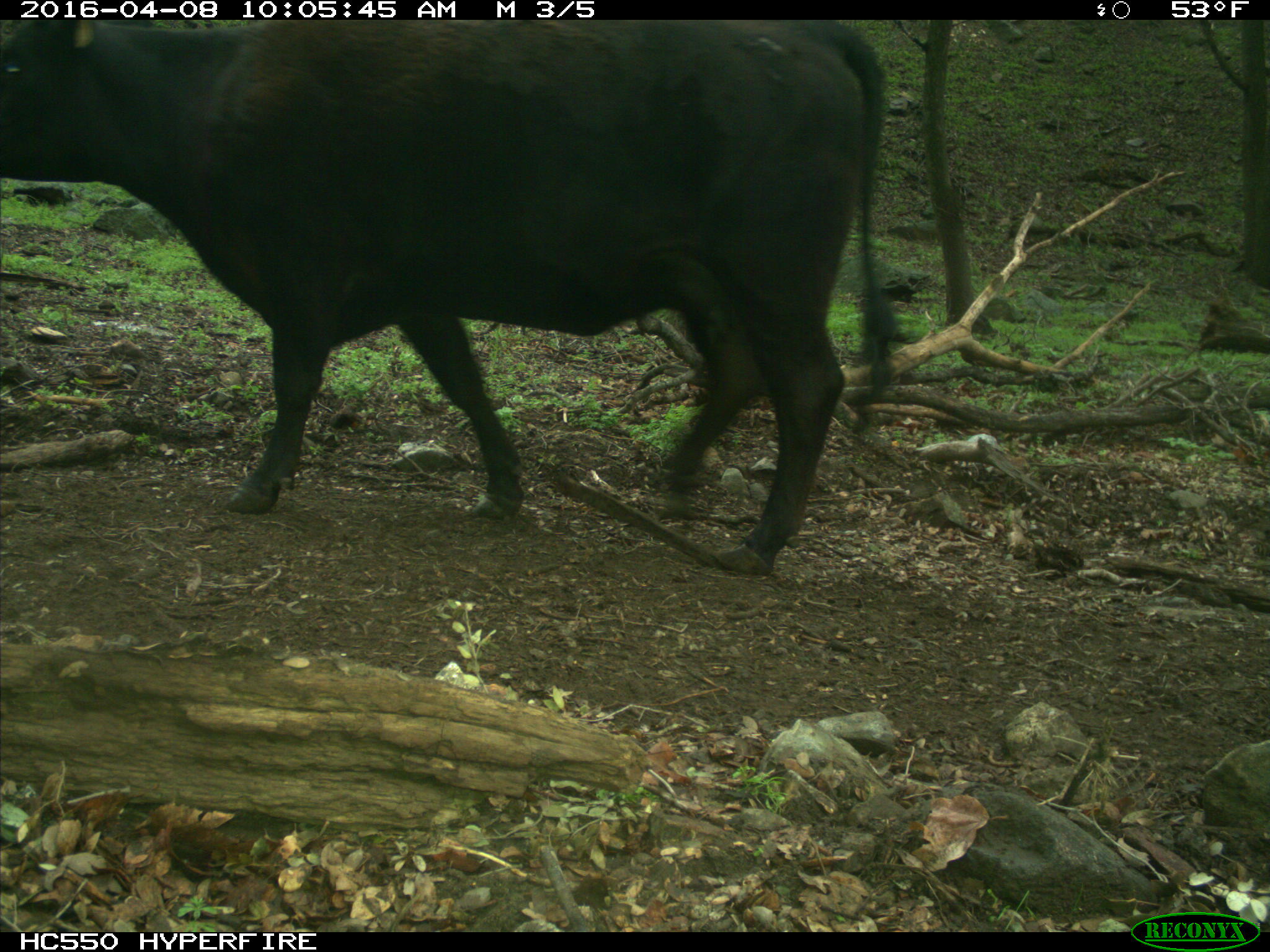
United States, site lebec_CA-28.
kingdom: Animalia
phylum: Chordata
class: Mammalia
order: Artiodactyla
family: Bovidae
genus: Bos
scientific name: Bos taurus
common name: domestic cow